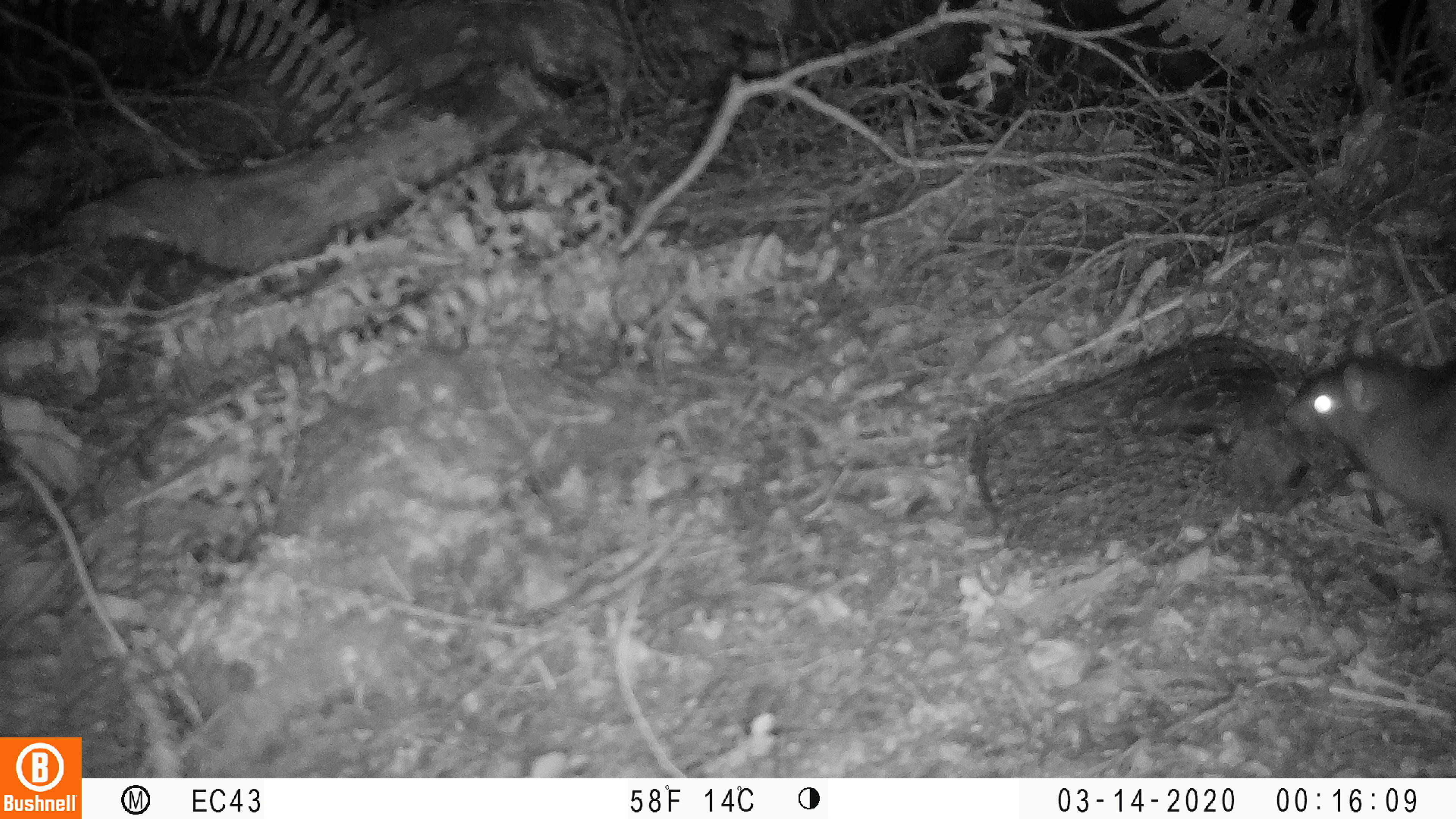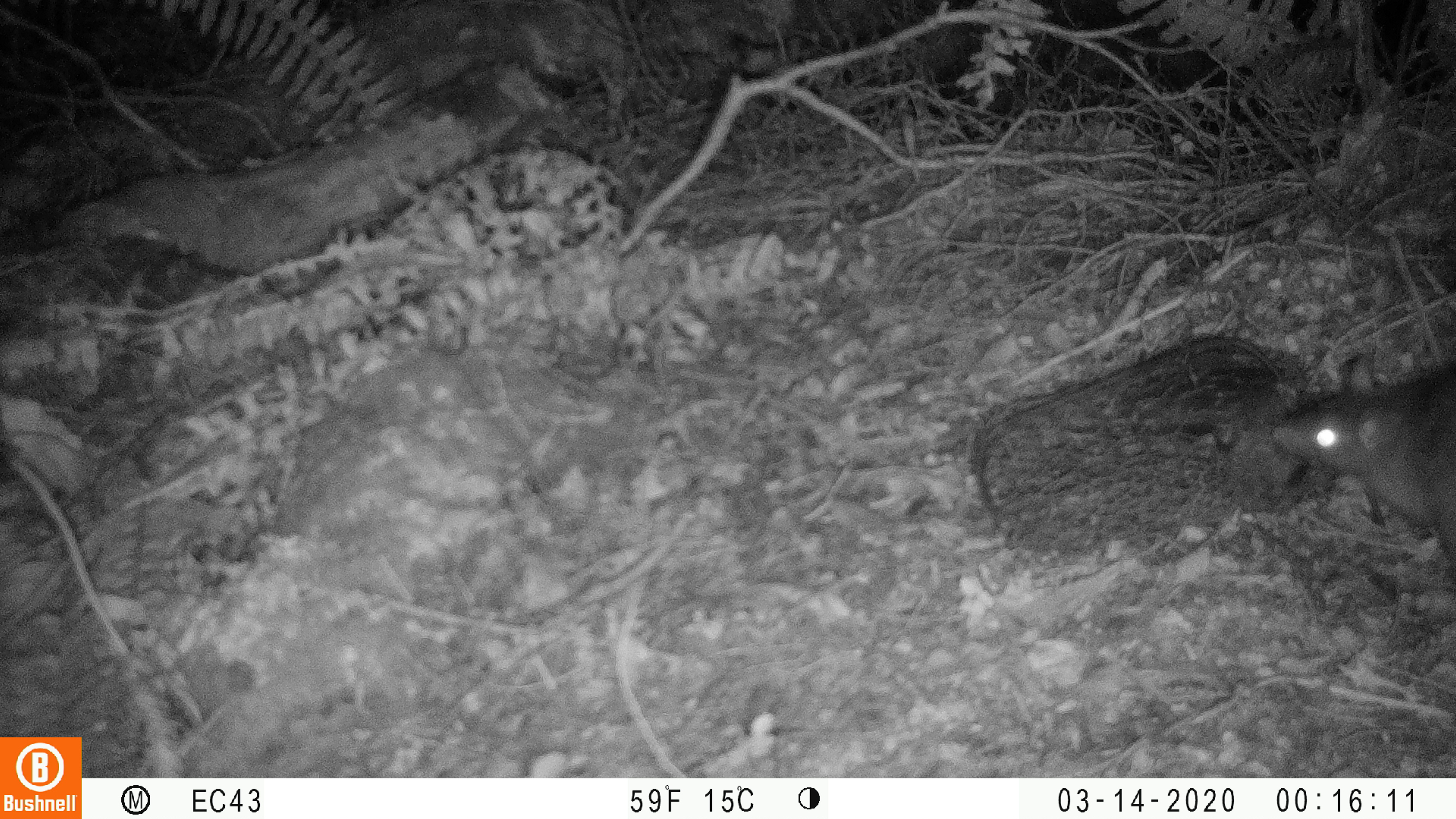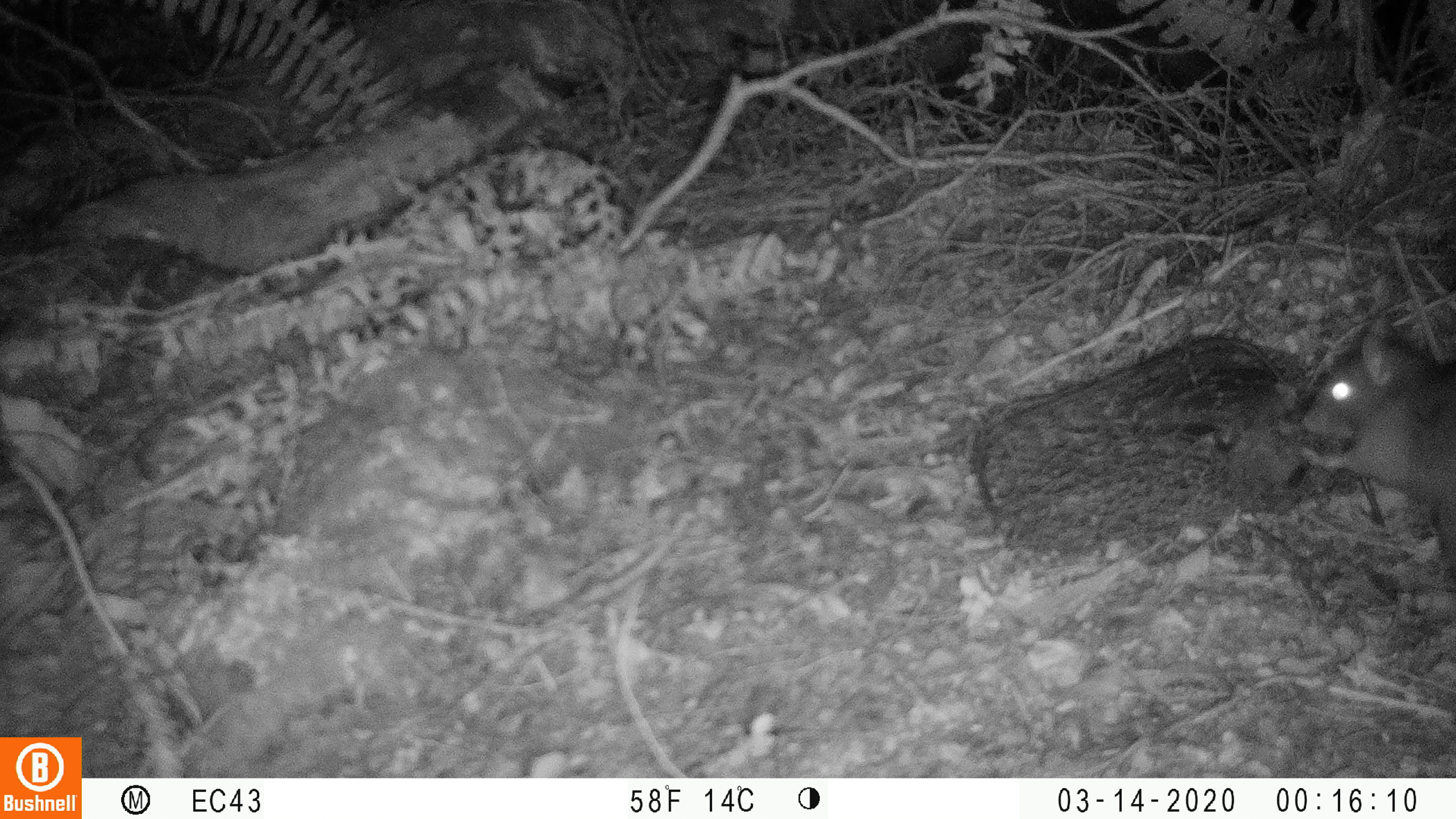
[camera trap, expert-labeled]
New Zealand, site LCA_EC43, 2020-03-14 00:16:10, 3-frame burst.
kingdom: Animalia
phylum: Chordata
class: Mammalia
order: Rodentia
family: Muridae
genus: Rattus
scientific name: Rattus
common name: rat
Rat (Rattus).